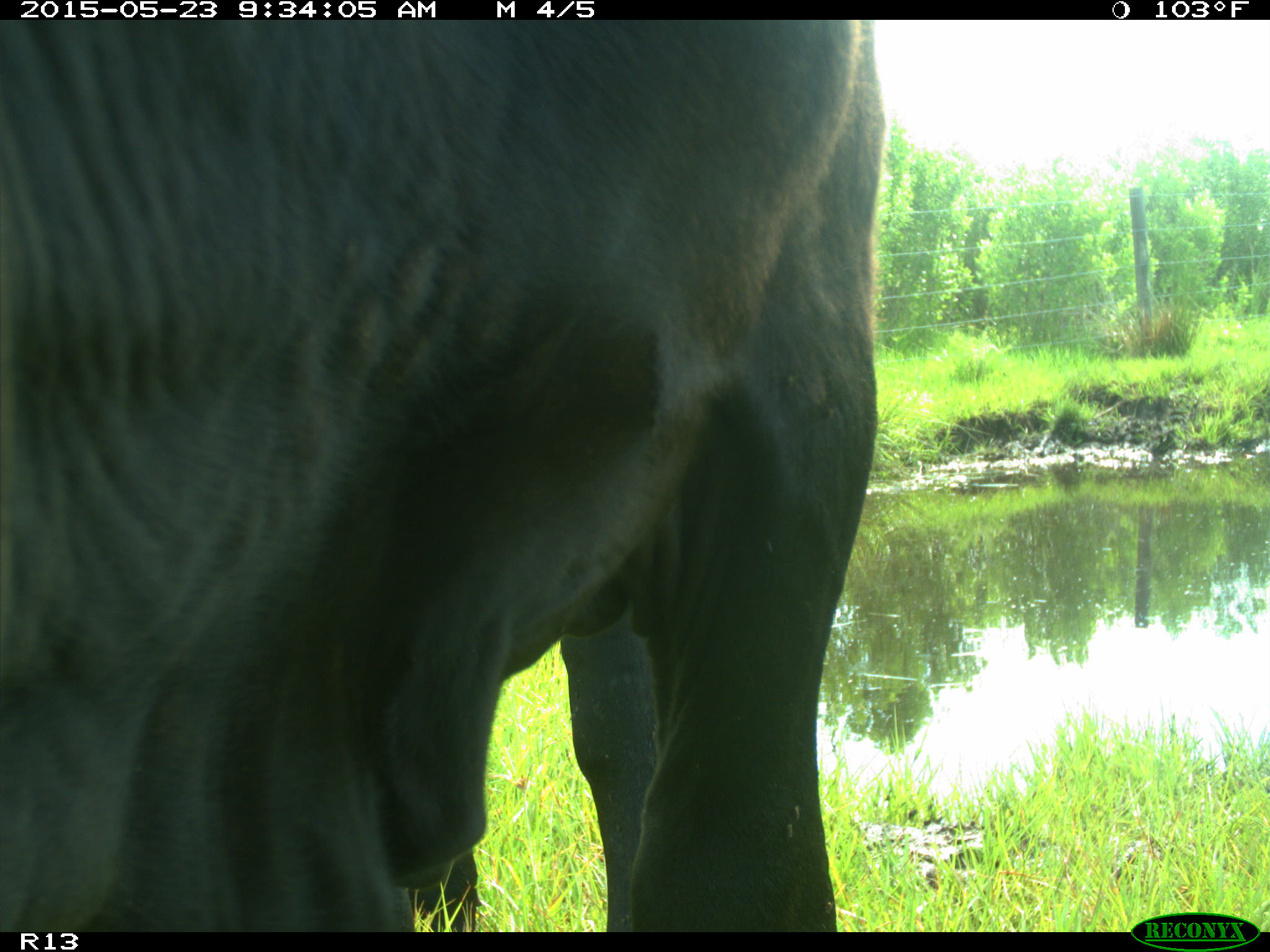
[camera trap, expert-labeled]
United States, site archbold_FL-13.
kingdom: Animalia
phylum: Chordata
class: Mammalia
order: Artiodactyla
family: Bovidae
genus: Bos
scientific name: Bos taurus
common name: domestic cow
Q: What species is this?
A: Bos taurus (domestic cow).